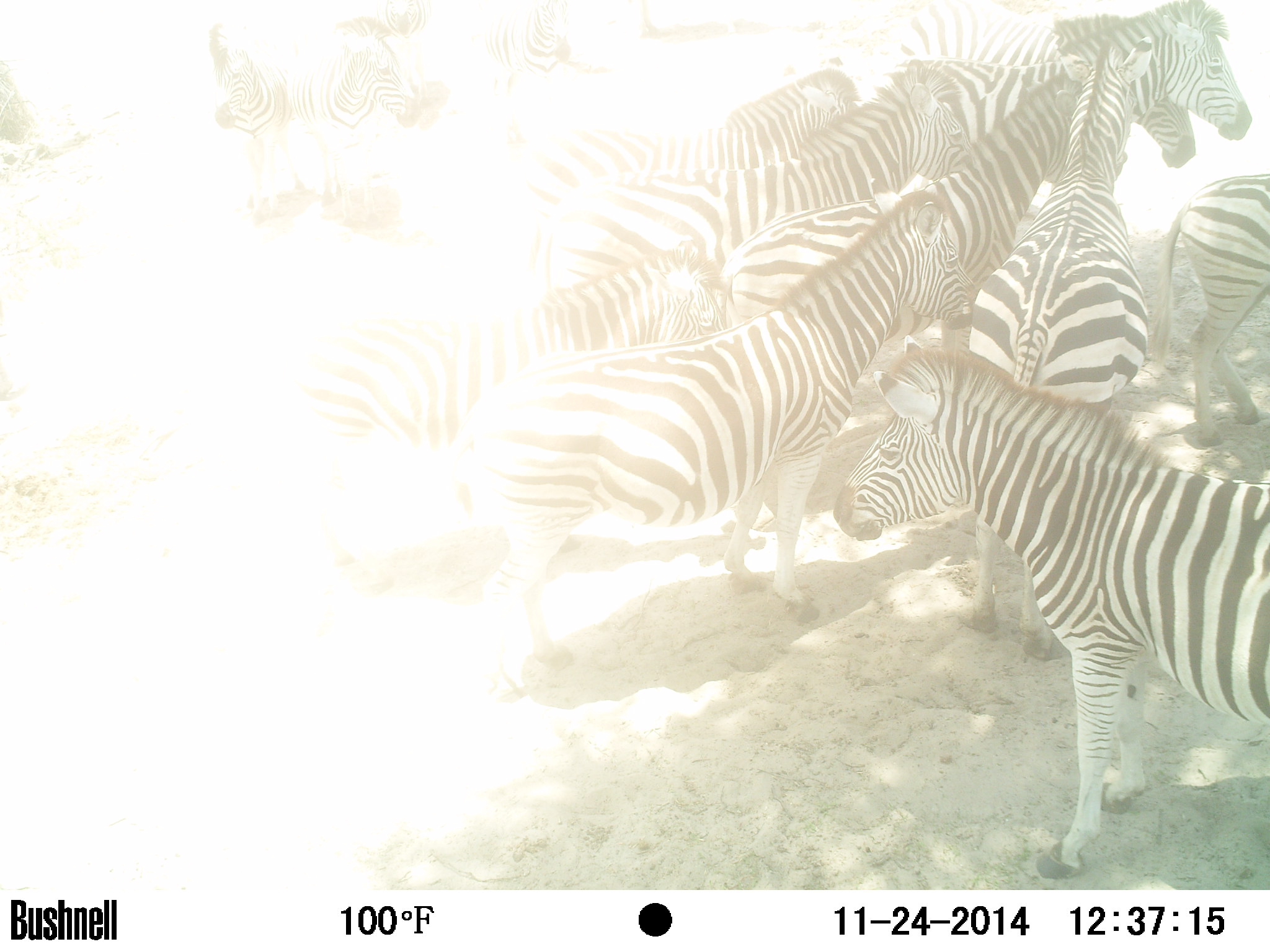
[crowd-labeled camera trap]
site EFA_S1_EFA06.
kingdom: Animalia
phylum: Chordata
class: Mammalia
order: Perissodactyla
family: Equidae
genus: Equus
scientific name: Equus quagga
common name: plains zebra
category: zebraplains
Zebraplains (plains zebra) (Equus quagga), count 11-50. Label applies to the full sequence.